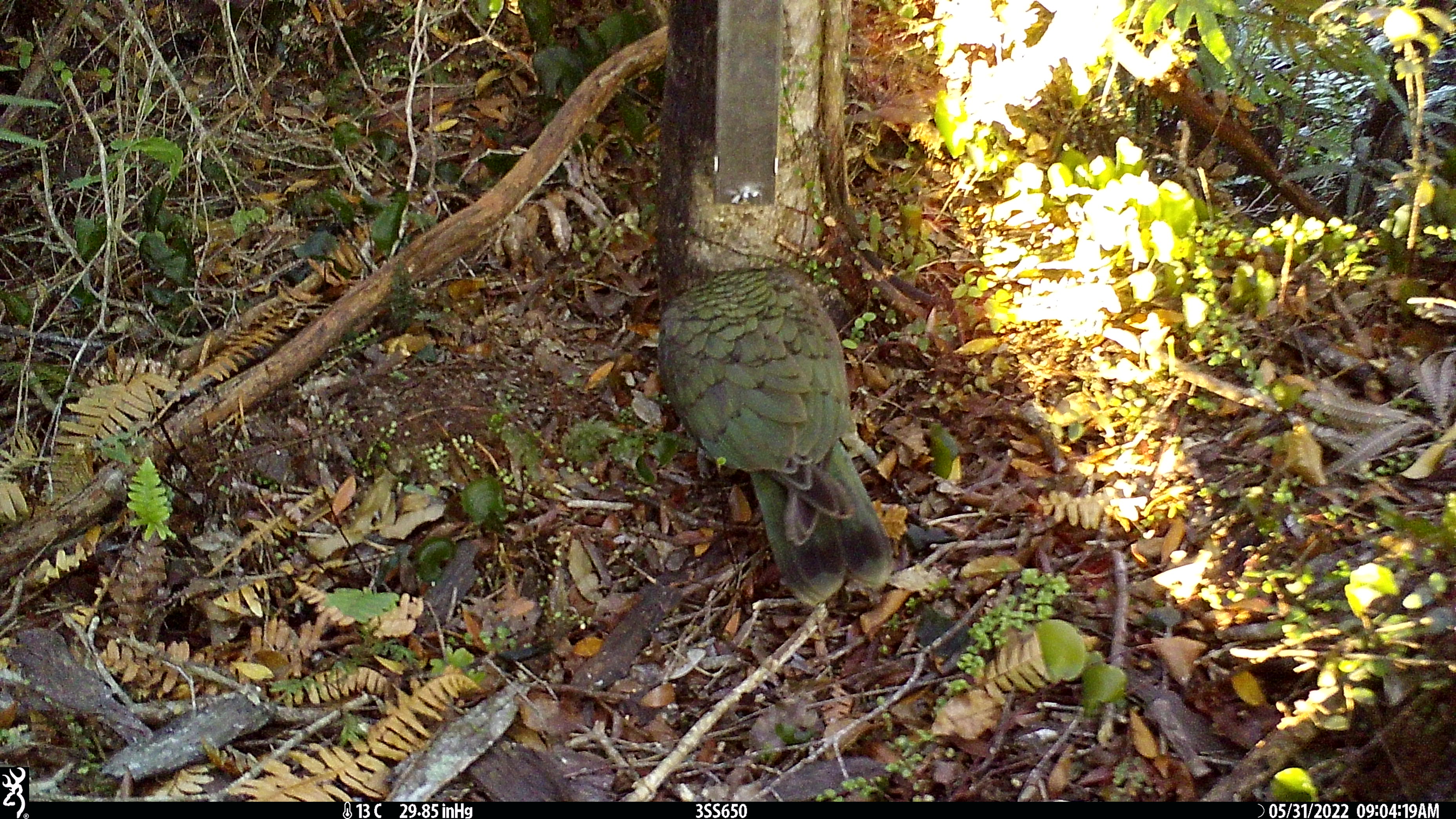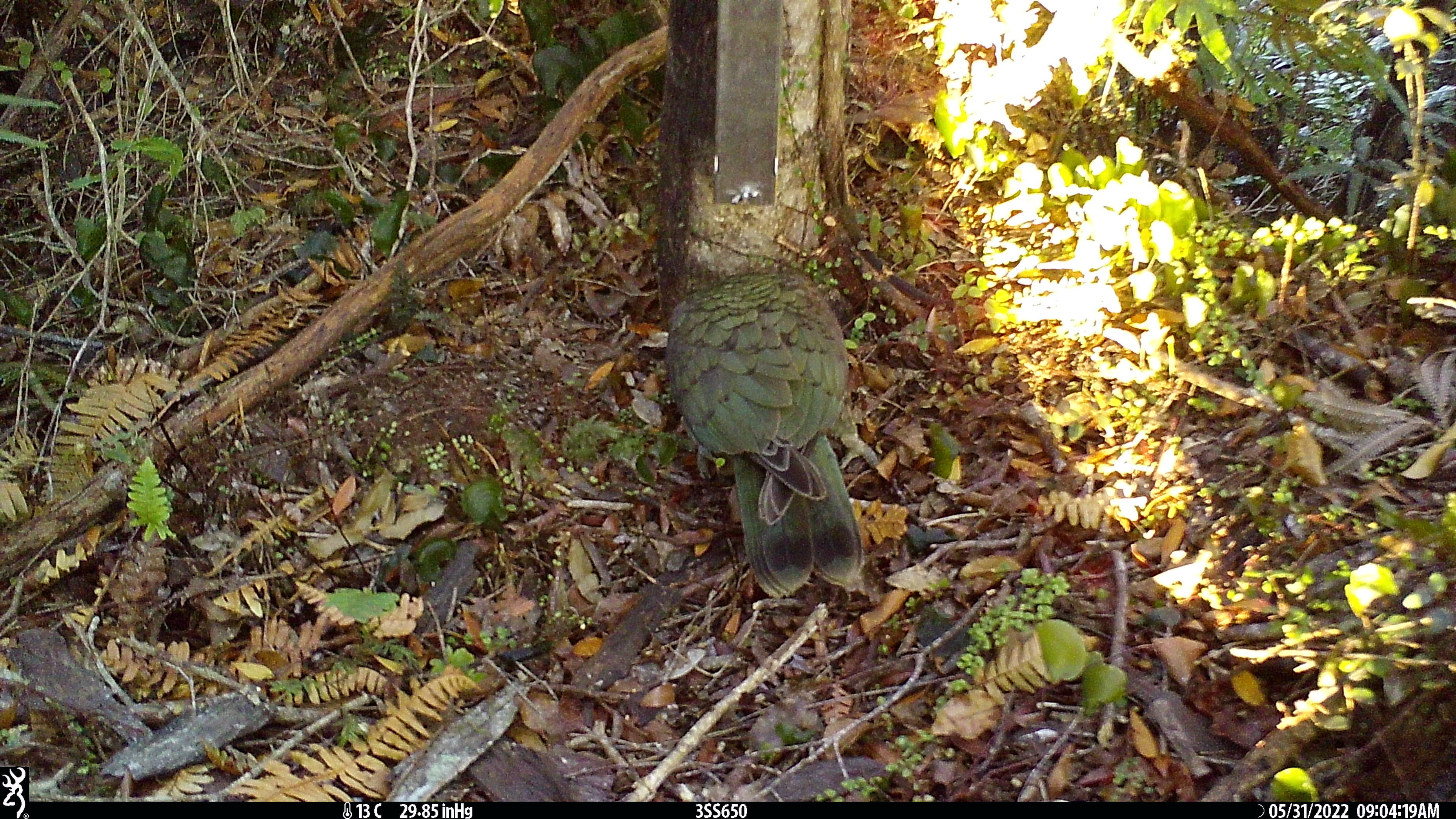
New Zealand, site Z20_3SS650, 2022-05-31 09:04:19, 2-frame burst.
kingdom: Animalia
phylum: Chordata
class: Aves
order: Psittaciformes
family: Strigopidae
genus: Nestor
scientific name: Nestor notabilis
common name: kea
Kea (Nestor notabilis).